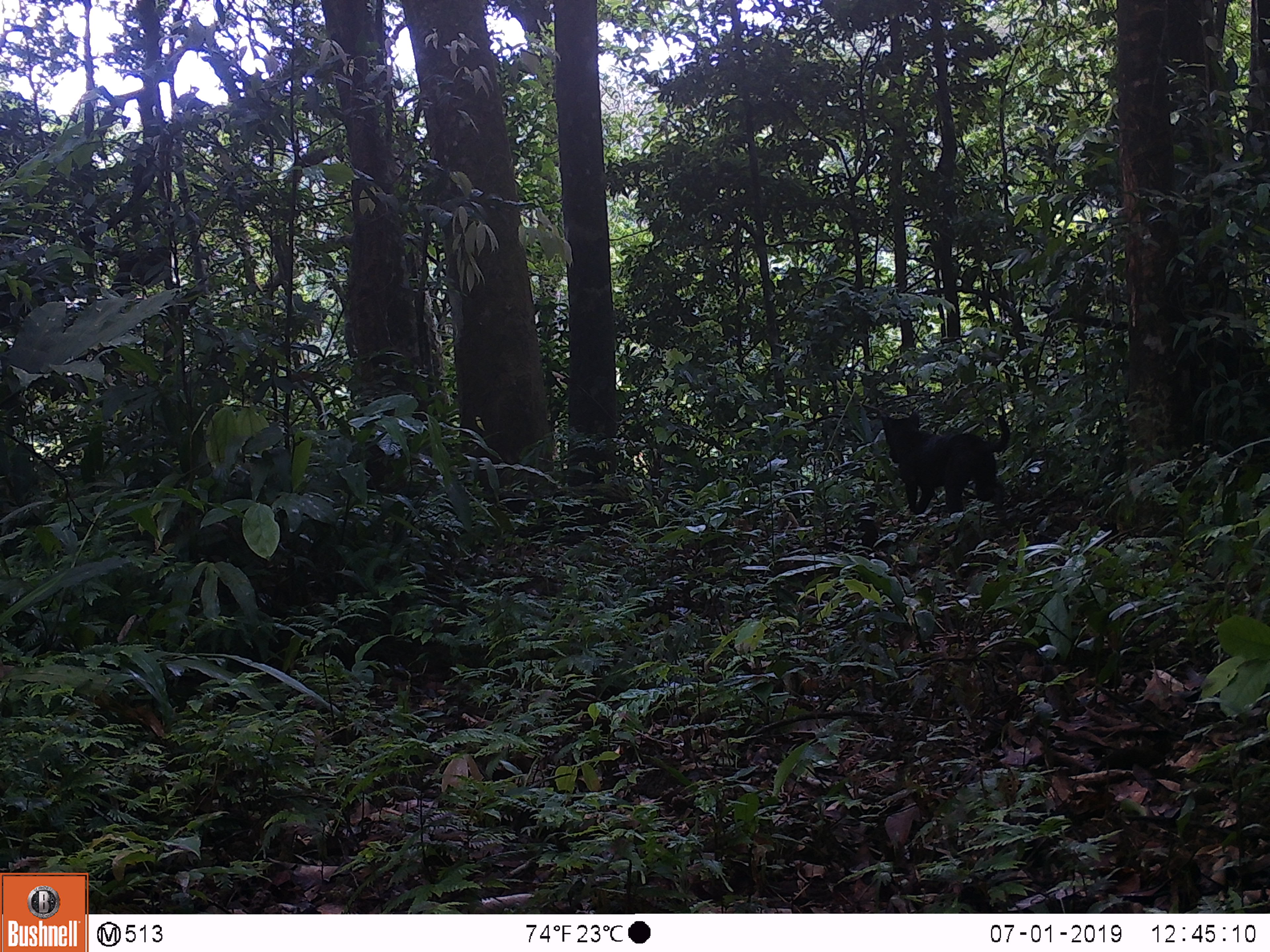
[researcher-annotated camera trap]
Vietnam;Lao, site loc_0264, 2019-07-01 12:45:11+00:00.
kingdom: Animalia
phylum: Chordata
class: Mammalia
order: Carnivora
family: Canidae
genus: Canis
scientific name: Canis familiaris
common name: domestic dog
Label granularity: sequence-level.